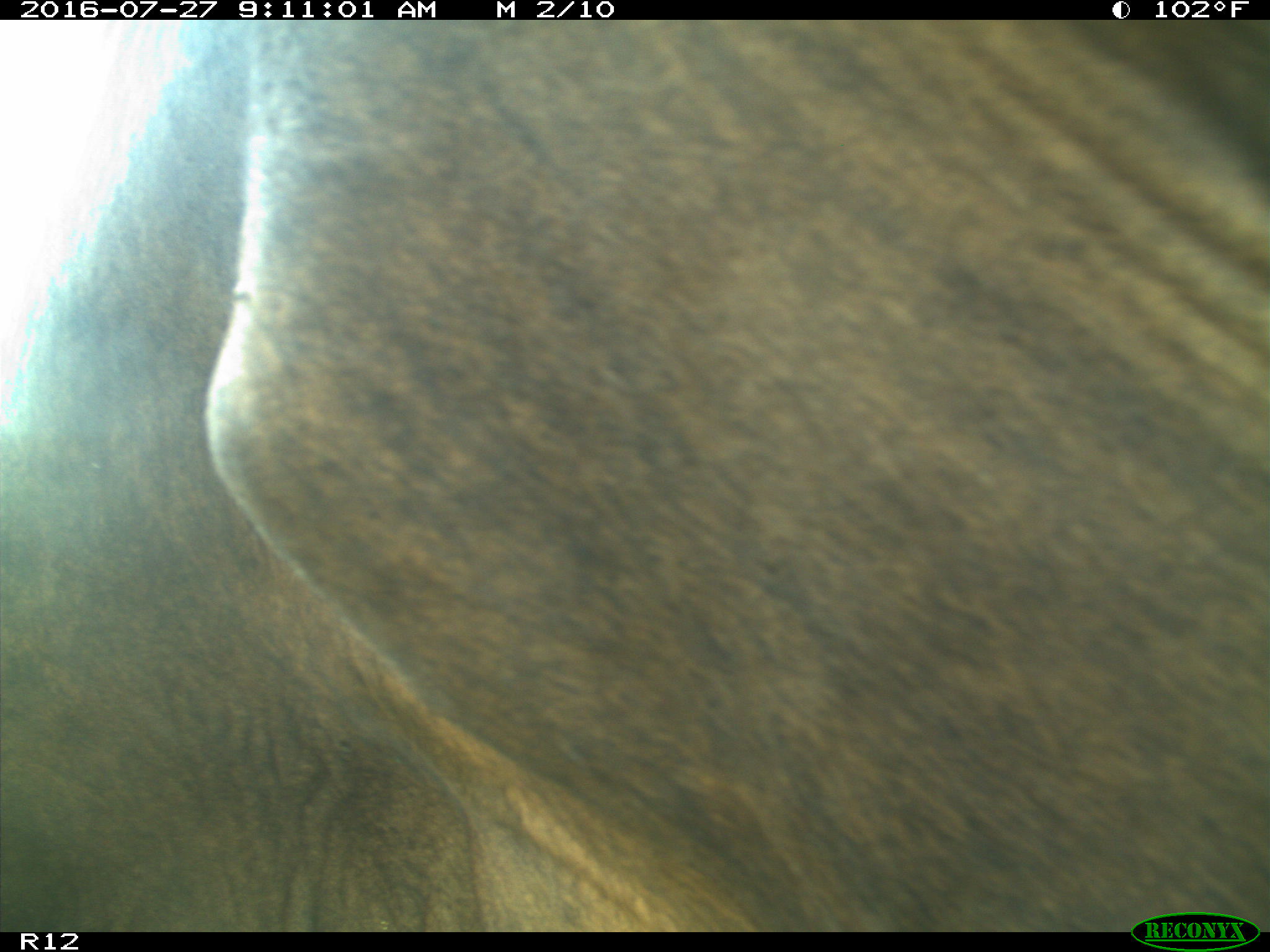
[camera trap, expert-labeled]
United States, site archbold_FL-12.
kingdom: Animalia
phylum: Chordata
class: Mammalia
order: Artiodactyla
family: Bovidae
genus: Bos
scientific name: Bos taurus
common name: domestic cow